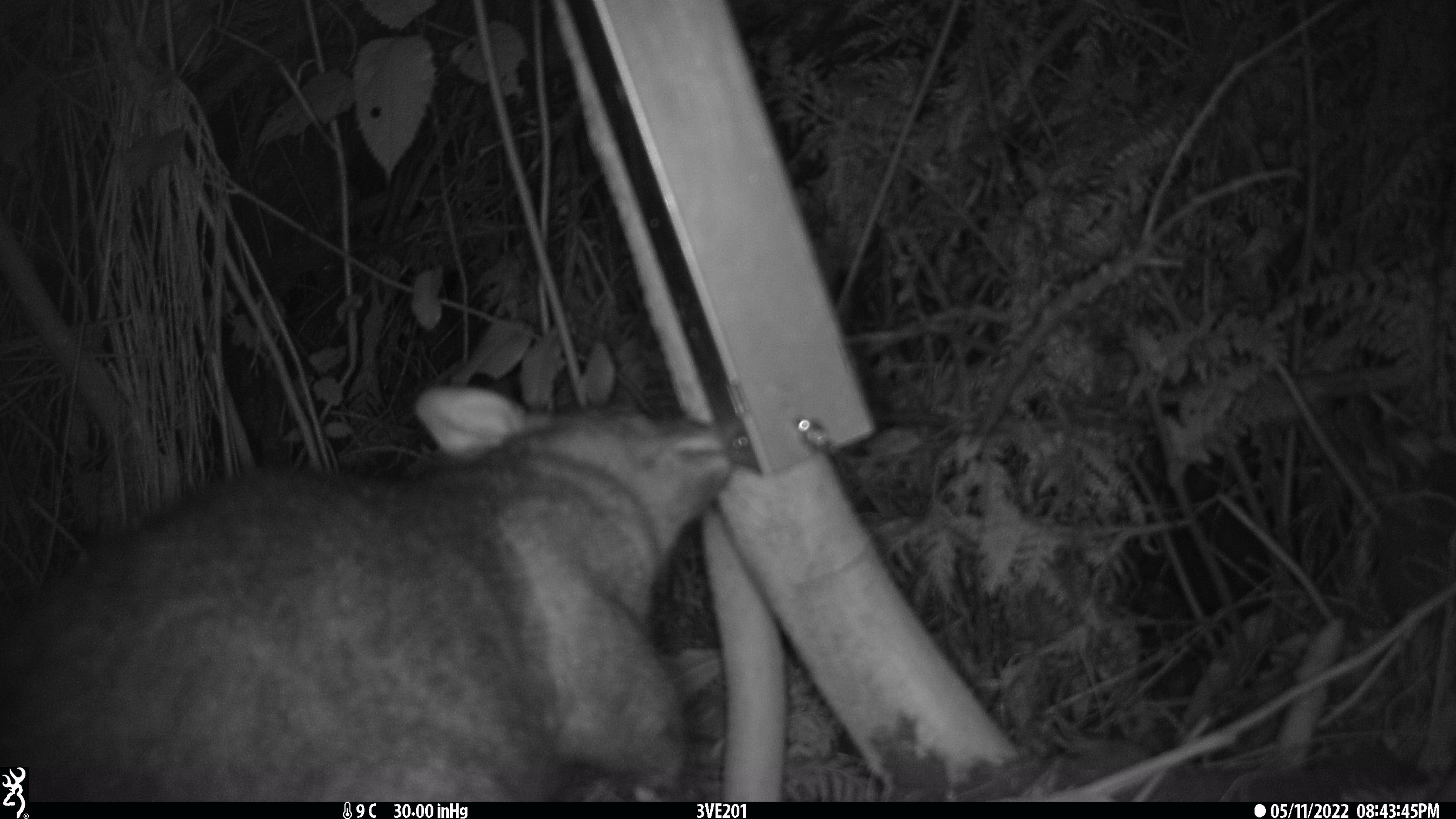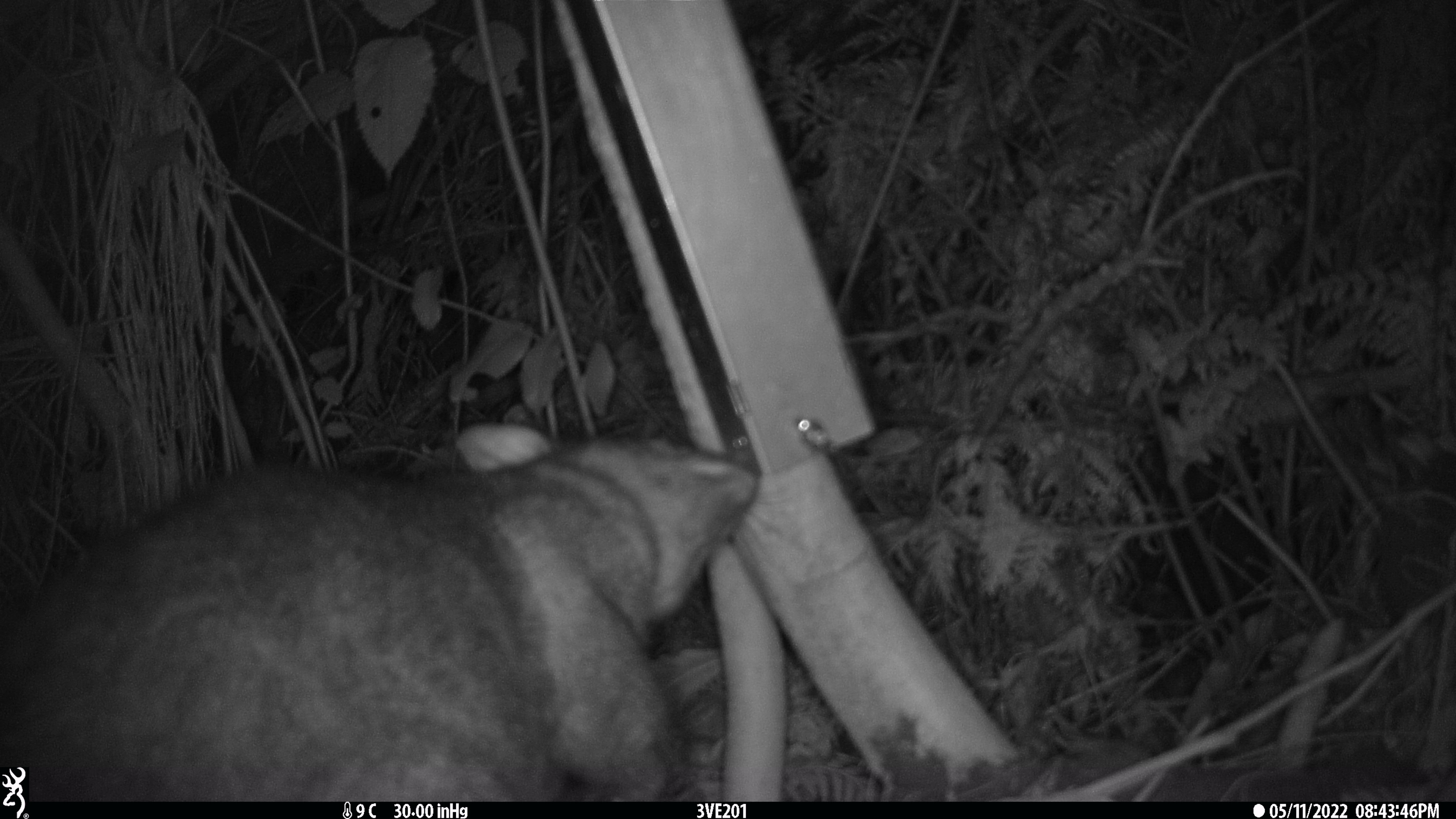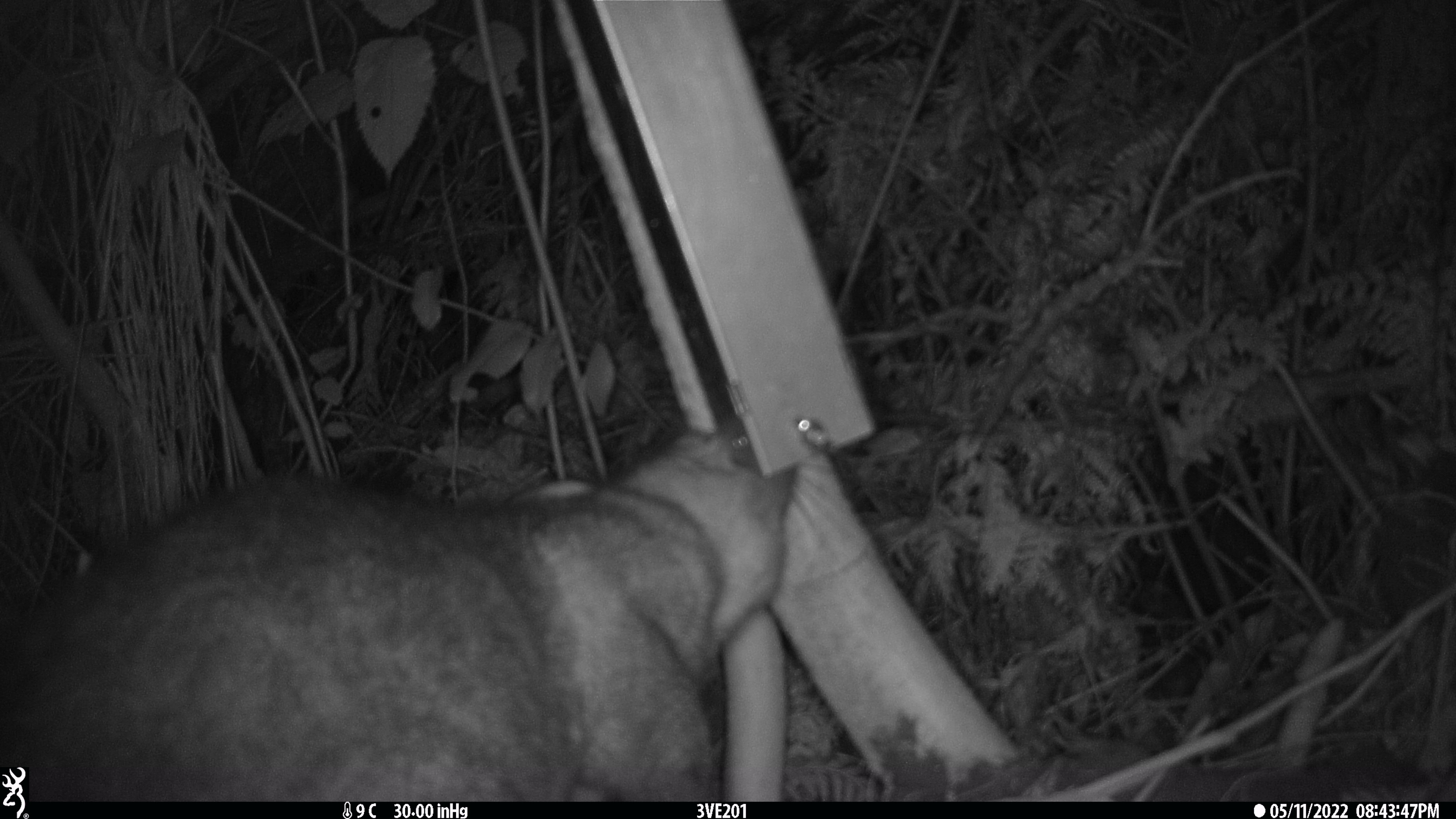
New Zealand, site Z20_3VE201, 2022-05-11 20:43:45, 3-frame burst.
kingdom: Animalia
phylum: Chordata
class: Mammalia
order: Diprotodontia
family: Phalangeridae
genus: Trichosurus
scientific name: Trichosurus vulpecula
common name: common brushtail possum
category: possum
Possum (common brushtail possum) (Trichosurus vulpecula).